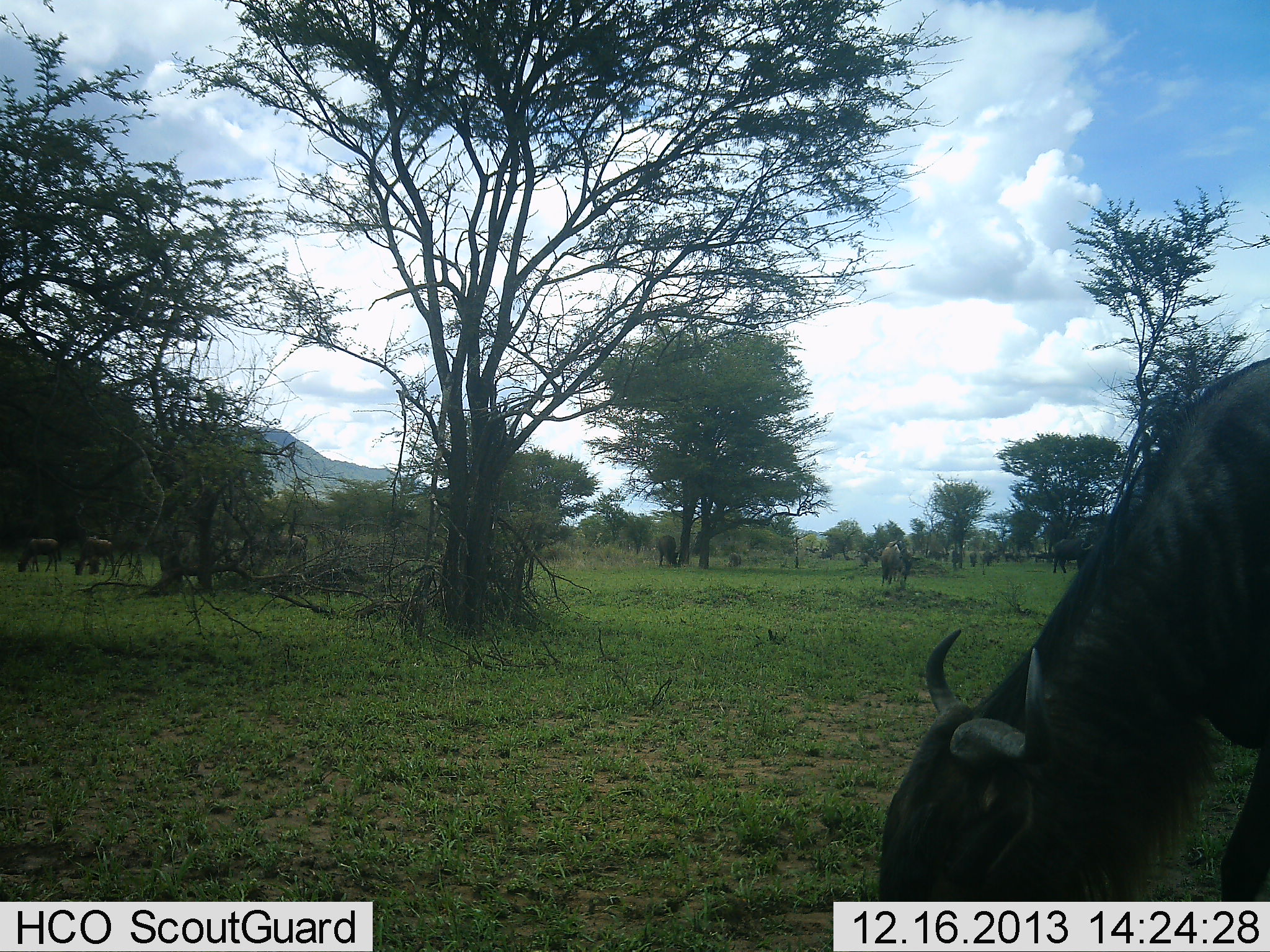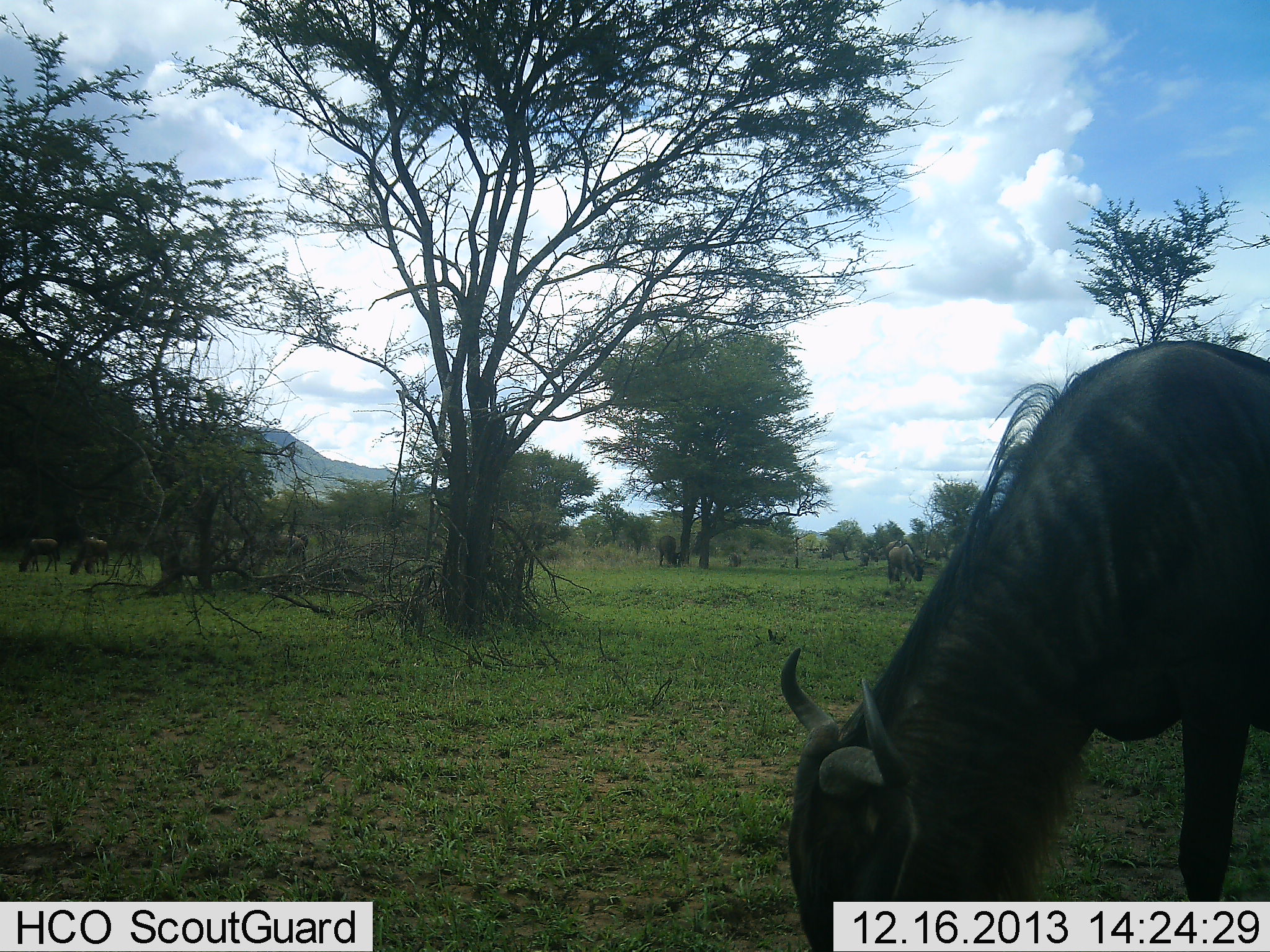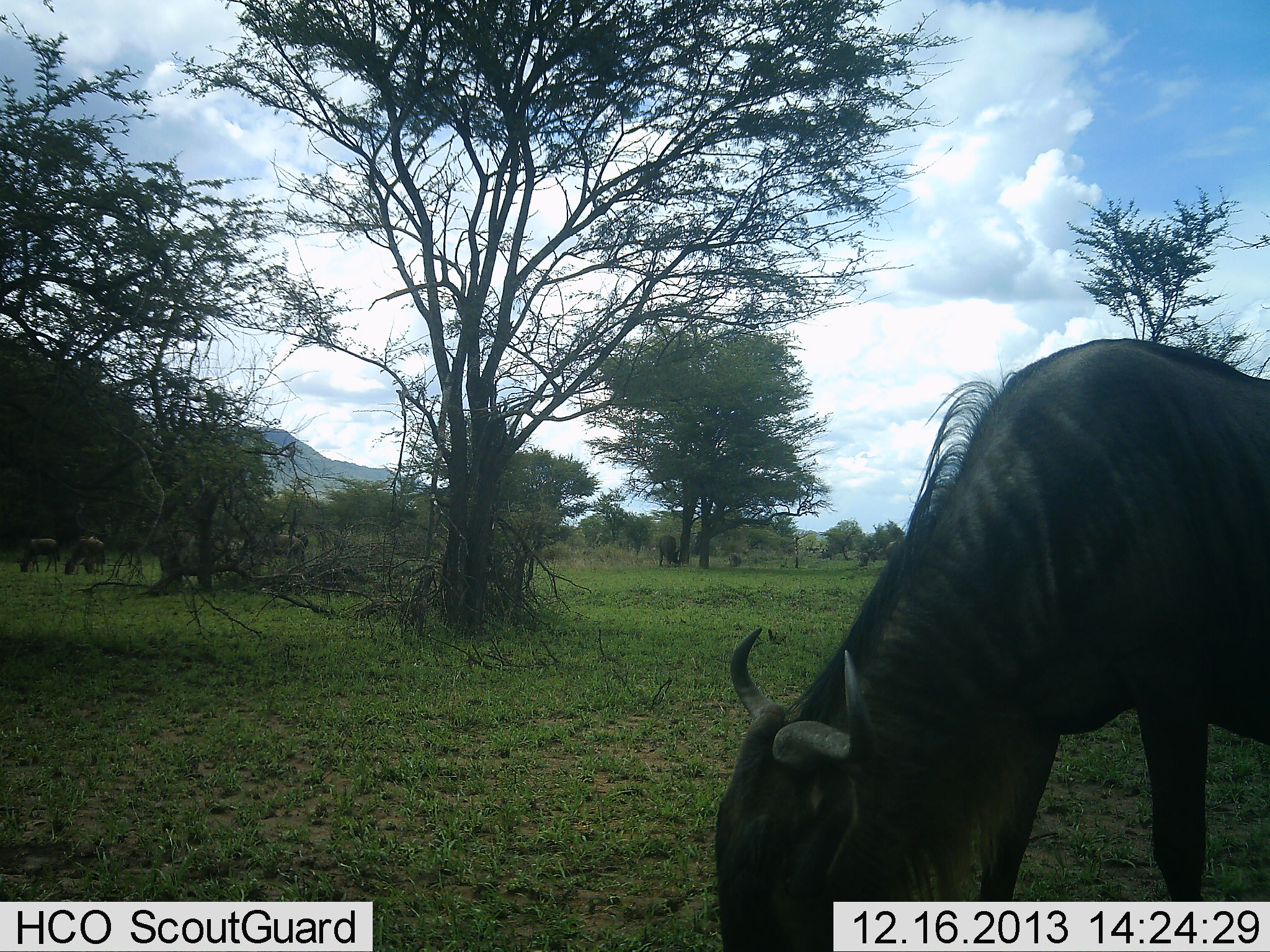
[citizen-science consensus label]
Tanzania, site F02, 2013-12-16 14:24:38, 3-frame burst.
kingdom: Animalia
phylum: Chordata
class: Mammalia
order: Artiodactyla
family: Bovidae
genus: Connochaetes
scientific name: Connochaetes taurinus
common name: blue wildebeest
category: wildebeest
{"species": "wildebeest (blue wildebeest) (Connochaetes taurinus)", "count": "8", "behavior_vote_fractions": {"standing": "50%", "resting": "0%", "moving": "20%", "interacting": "0%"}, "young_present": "0%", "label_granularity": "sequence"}